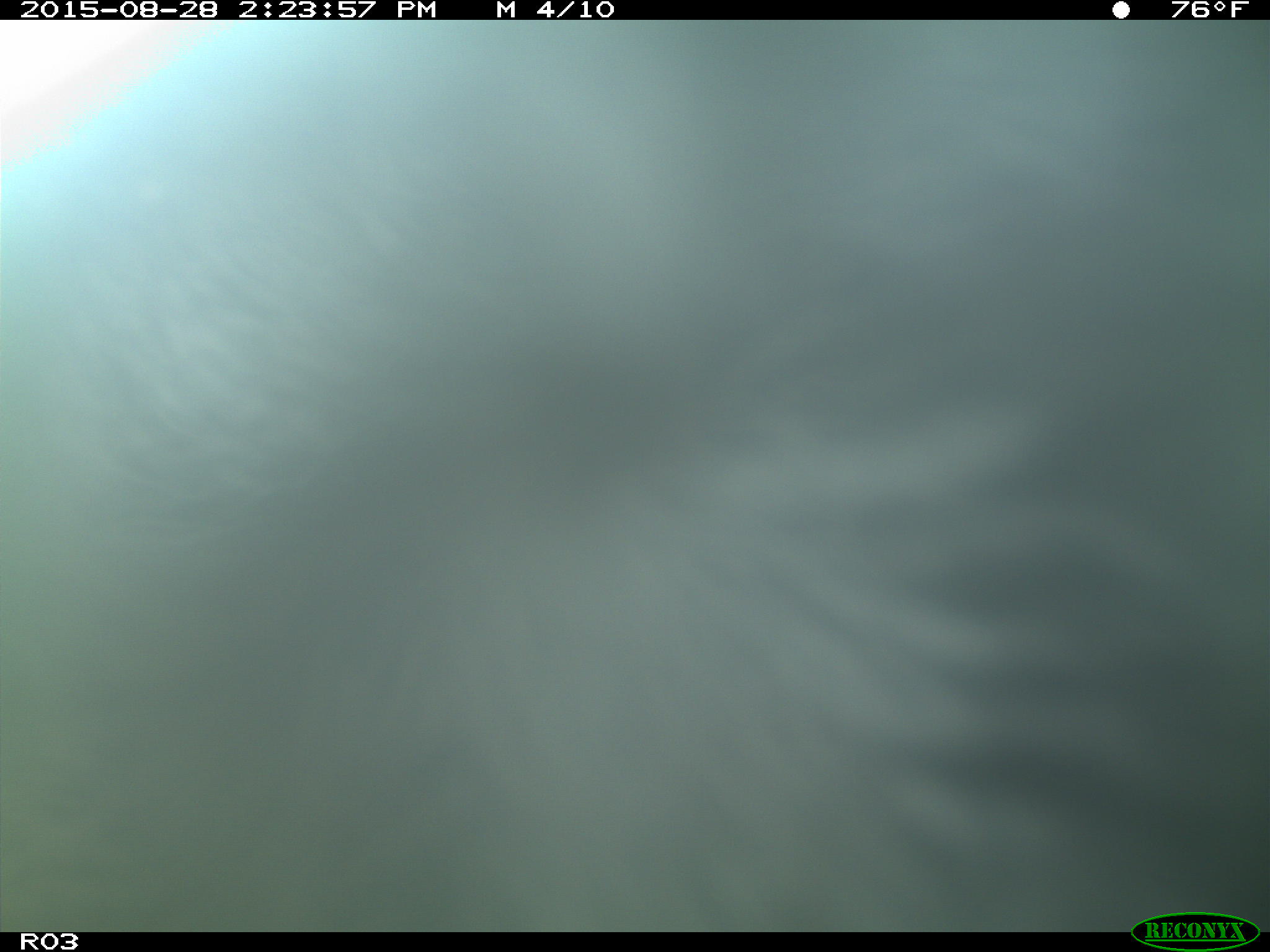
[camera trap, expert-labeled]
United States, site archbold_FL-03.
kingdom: Animalia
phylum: Chordata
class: Mammalia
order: Artiodactyla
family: Bovidae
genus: Bos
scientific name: Bos taurus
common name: domestic cow